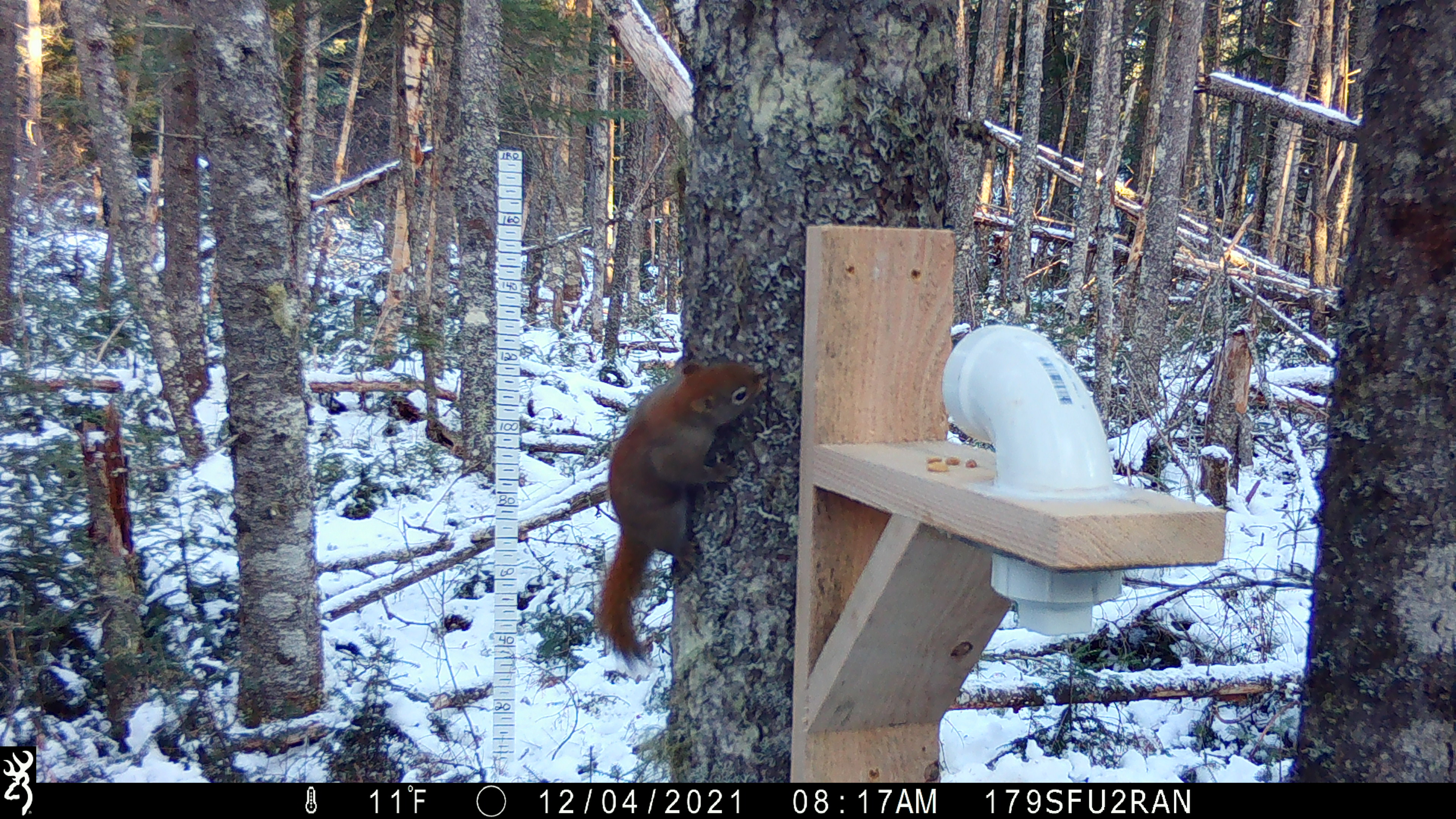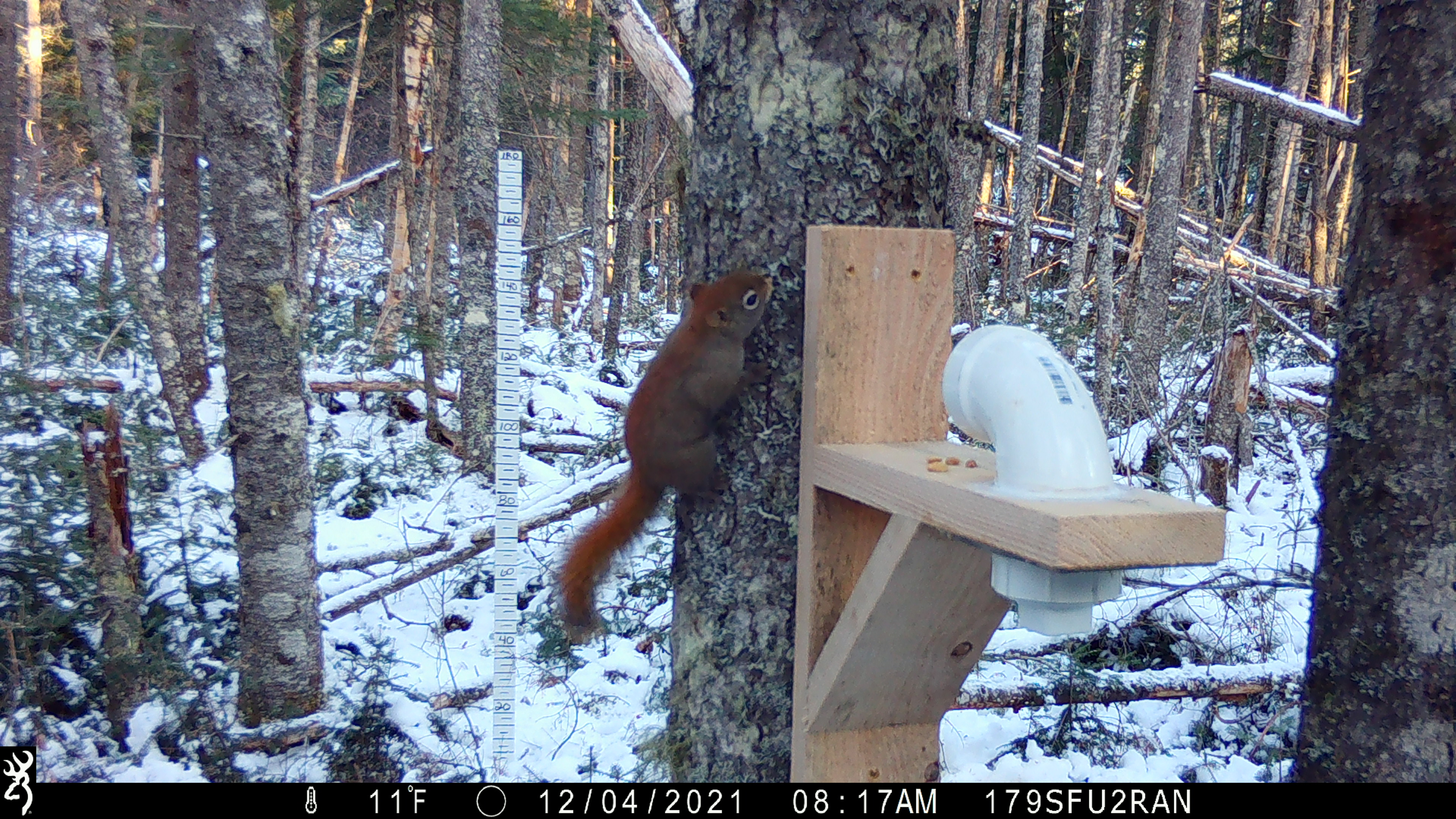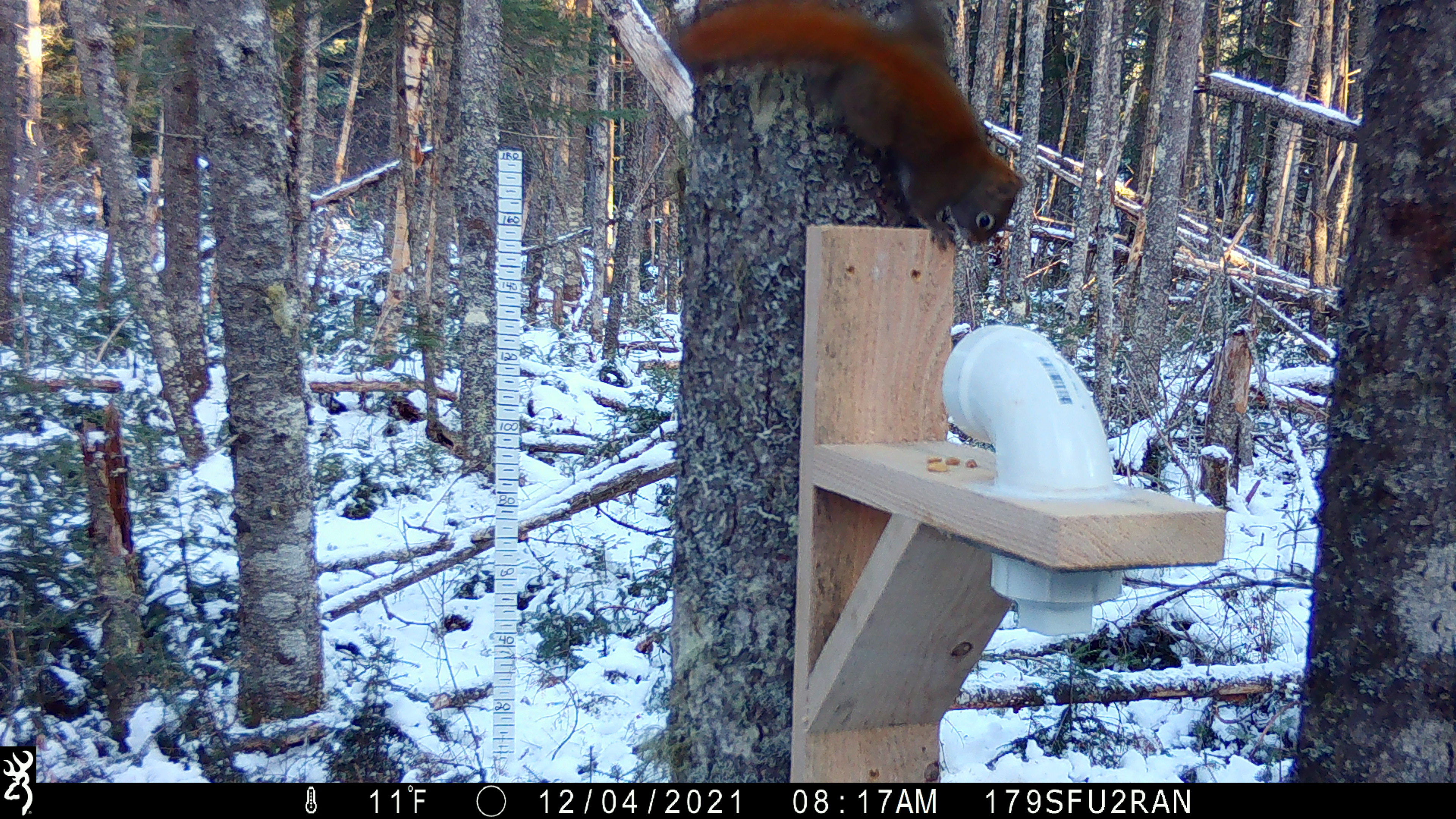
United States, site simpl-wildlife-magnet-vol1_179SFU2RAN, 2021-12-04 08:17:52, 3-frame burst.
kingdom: Animalia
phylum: Chordata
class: Mammalia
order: Rodentia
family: Sciuridae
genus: Tamiasciurus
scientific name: Tamiasciurus hudsonicus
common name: red squirrel